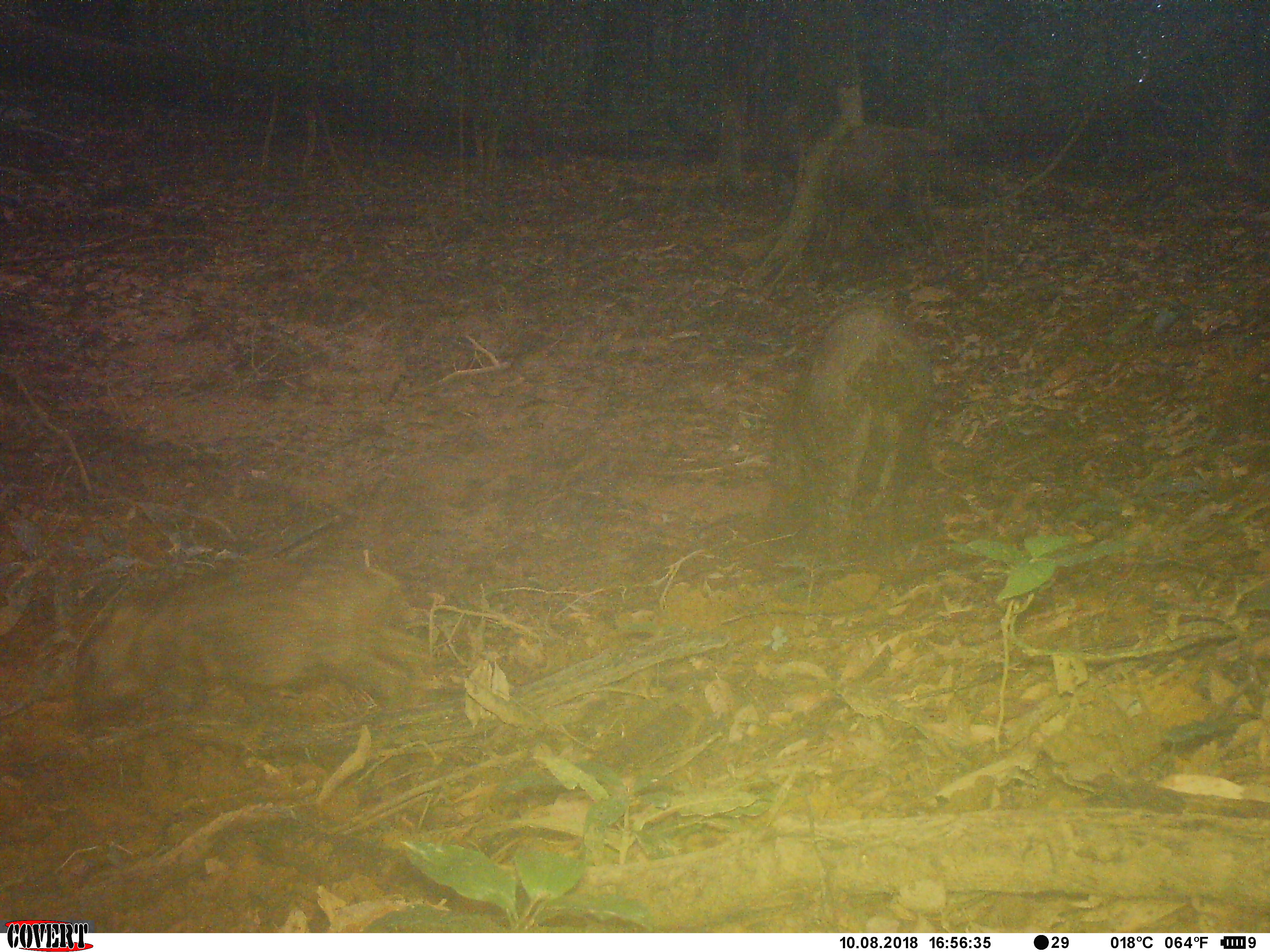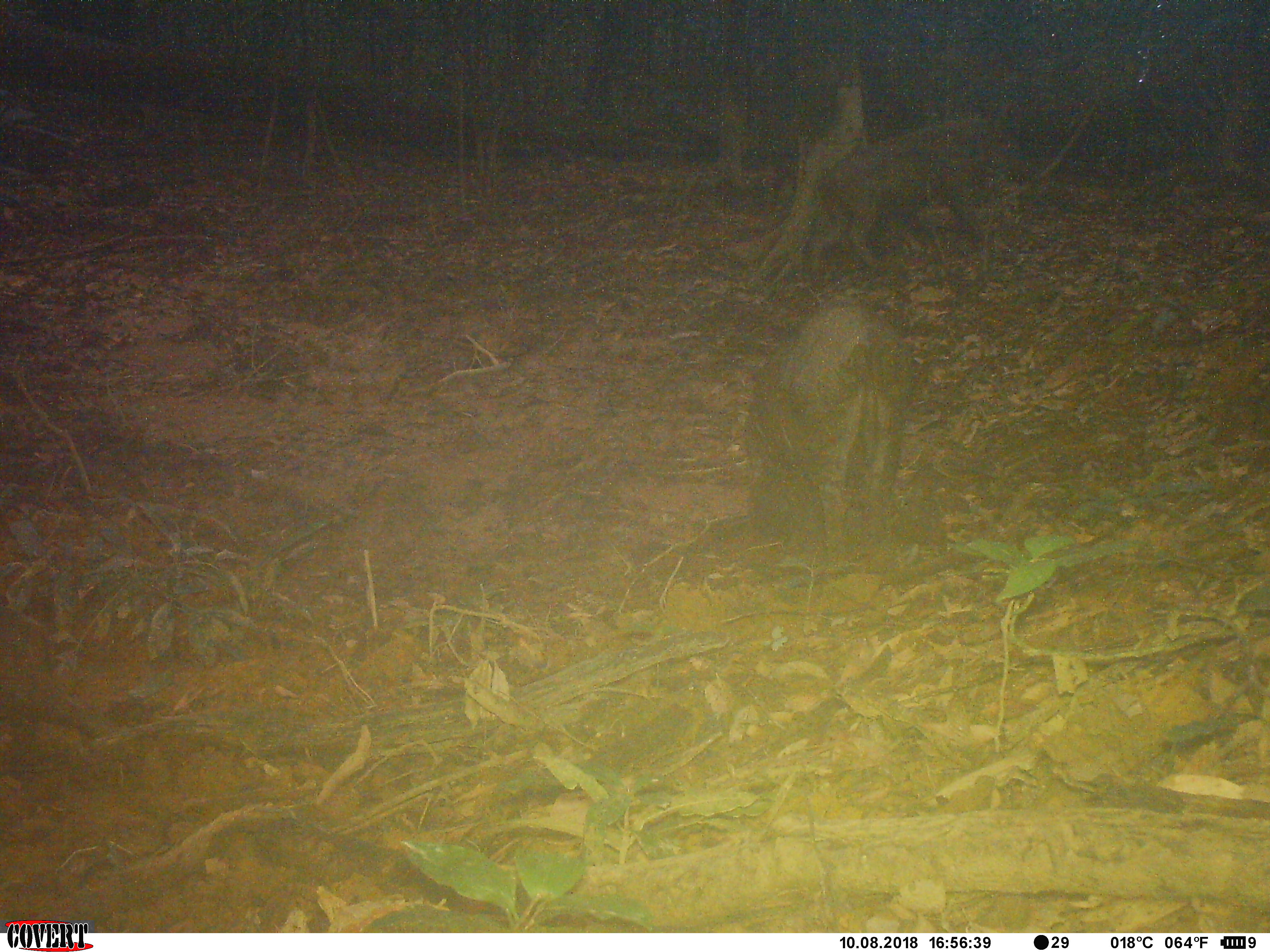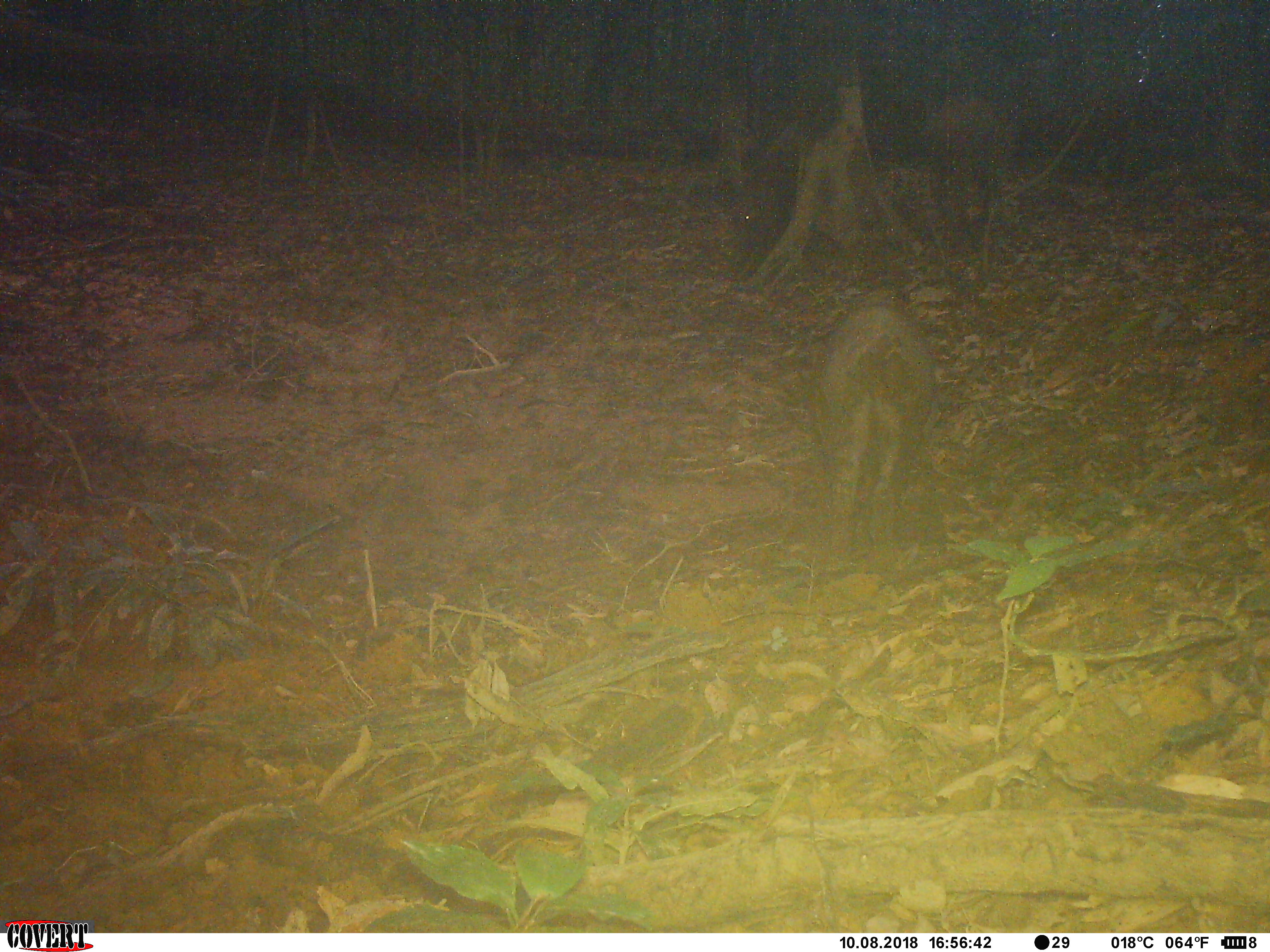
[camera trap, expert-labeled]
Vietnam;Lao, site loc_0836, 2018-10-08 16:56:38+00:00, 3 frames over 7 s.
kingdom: Animalia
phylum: Chordata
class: Mammalia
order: Artiodactyla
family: Suidae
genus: Sus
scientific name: Sus scrofa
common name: eurasian wild pig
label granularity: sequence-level